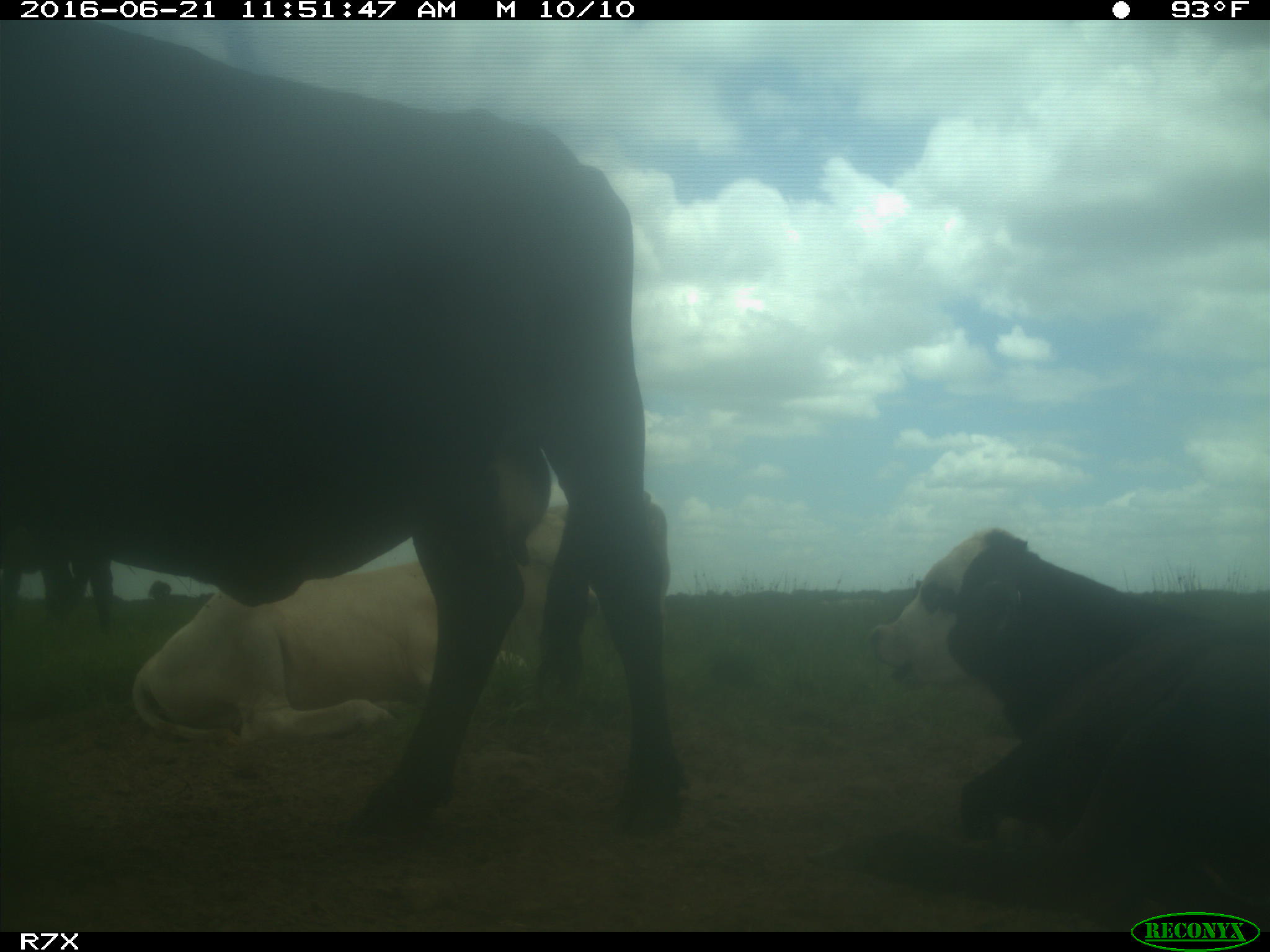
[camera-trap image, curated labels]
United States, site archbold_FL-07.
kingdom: Animalia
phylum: Chordata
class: Mammalia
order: Artiodactyla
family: Bovidae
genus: Bos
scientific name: Bos taurus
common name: domestic cow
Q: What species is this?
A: Bos taurus (domestic cow).